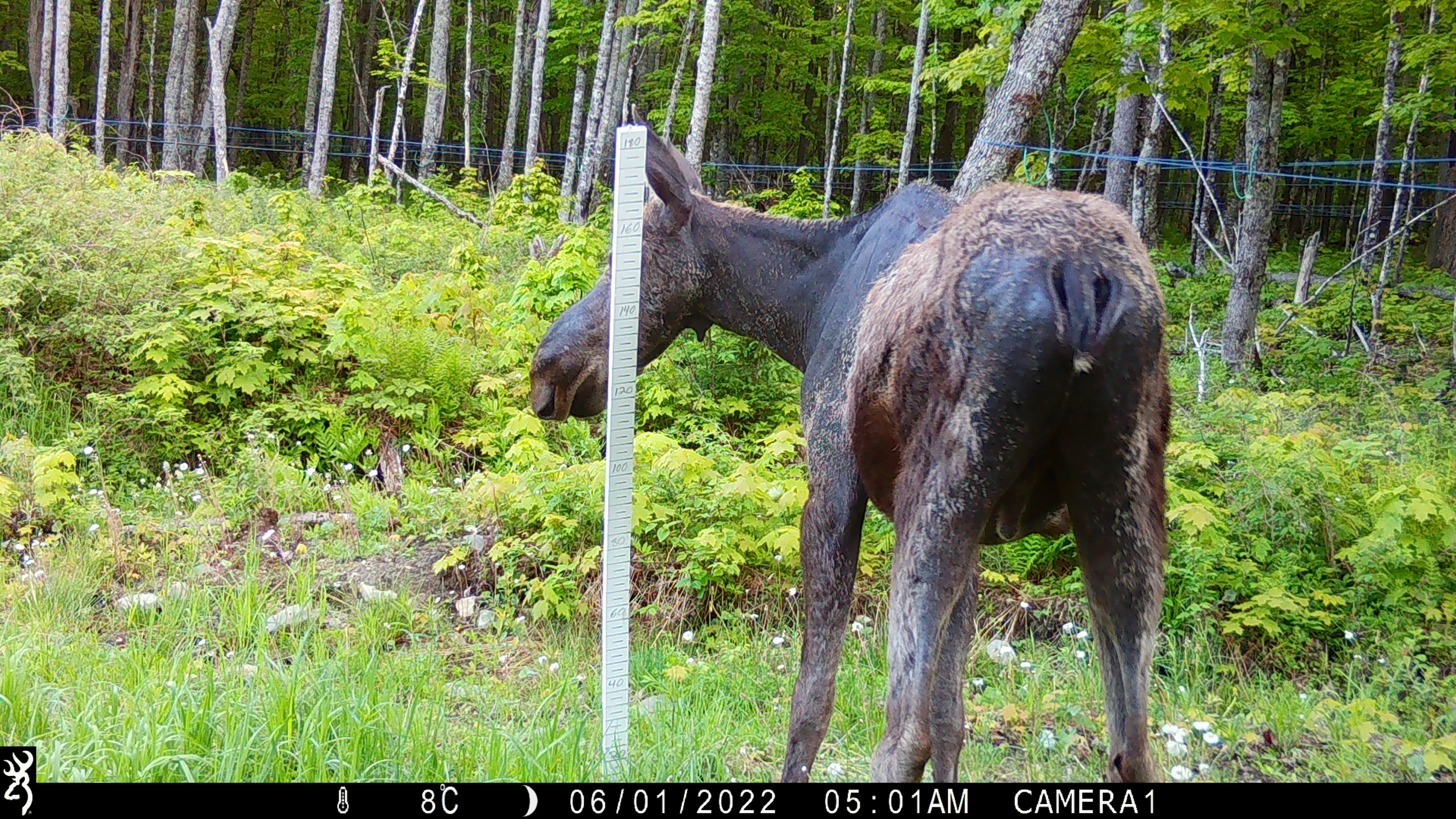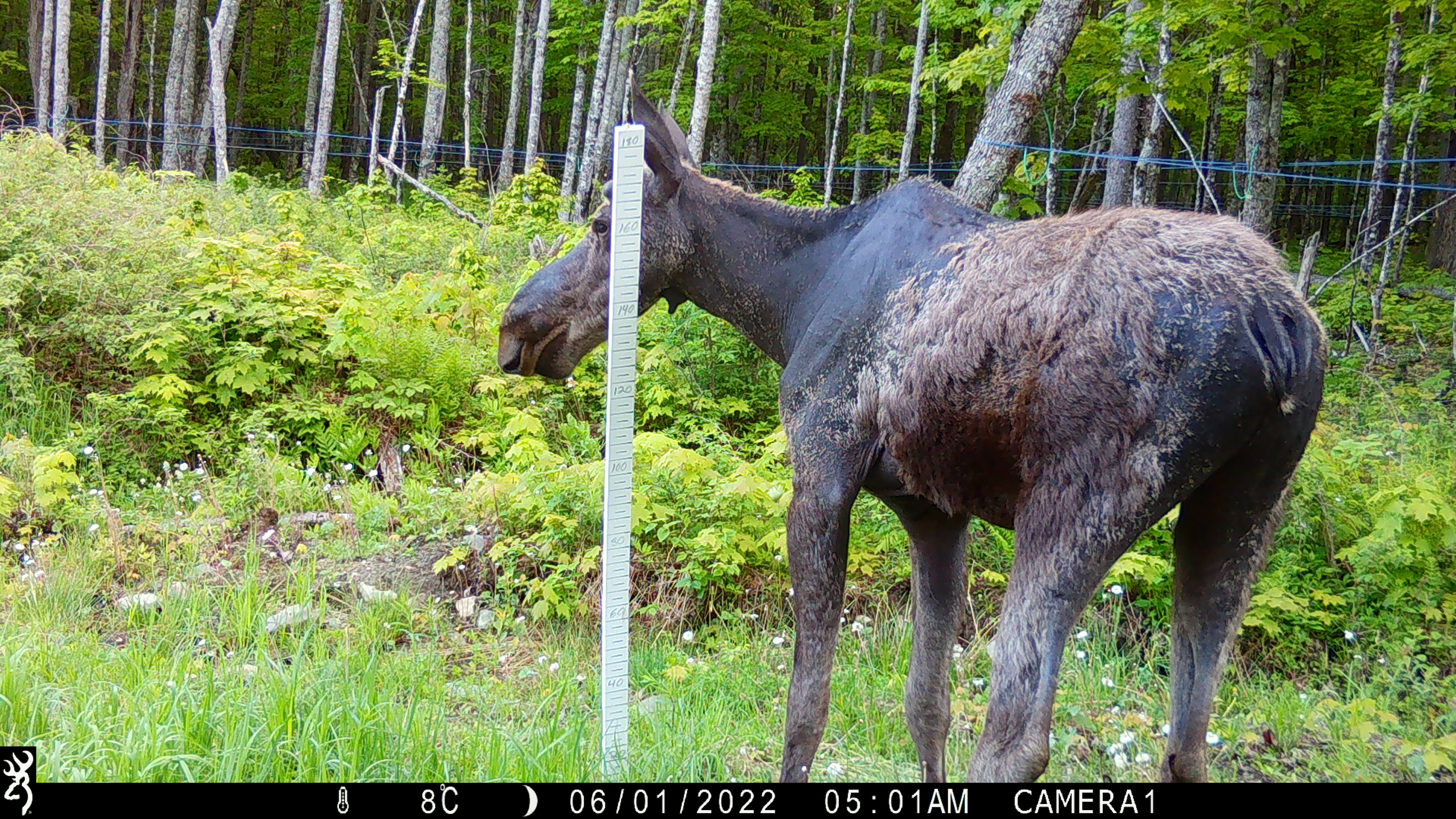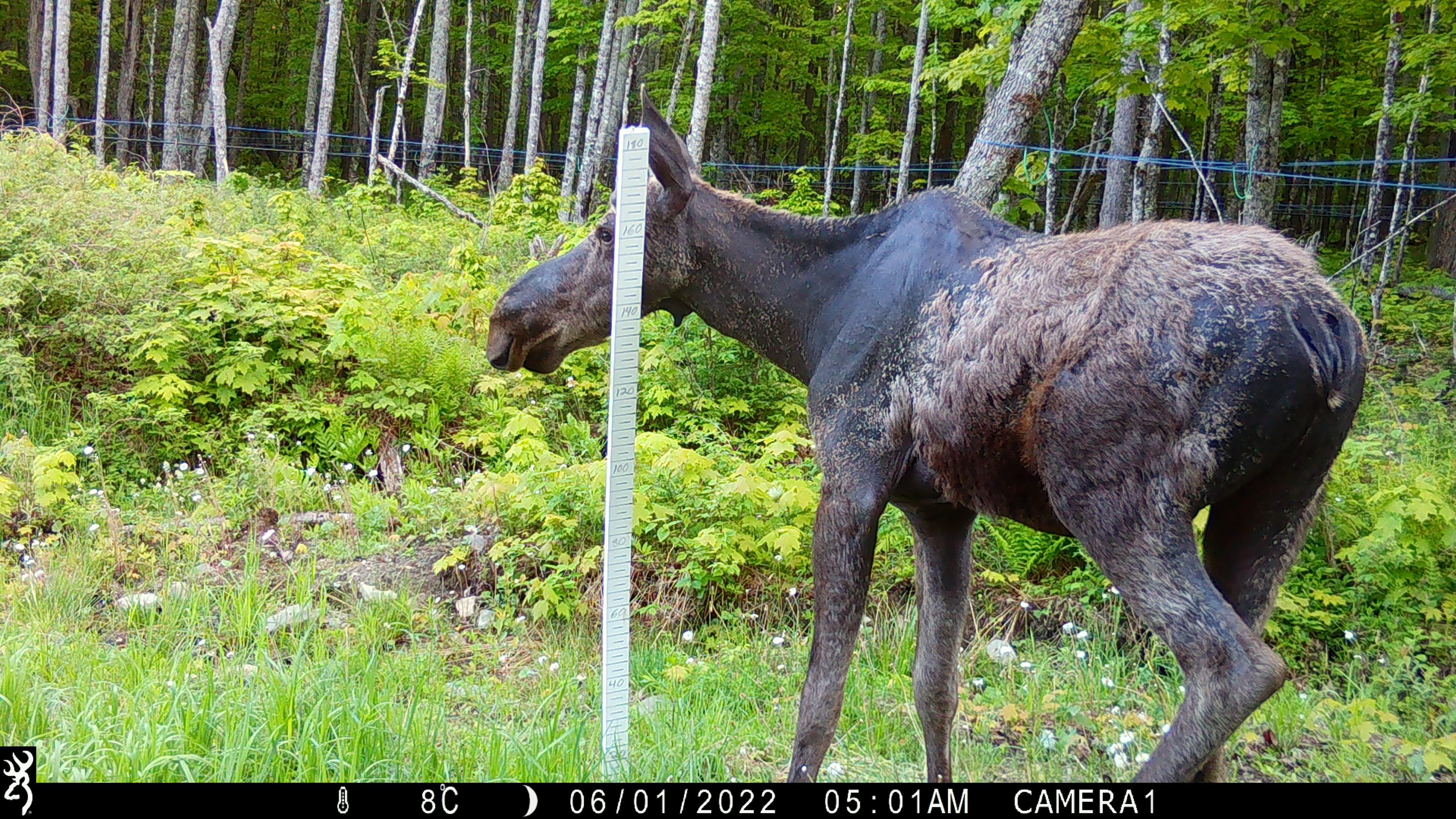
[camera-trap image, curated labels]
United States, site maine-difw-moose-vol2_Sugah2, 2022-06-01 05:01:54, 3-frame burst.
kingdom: Animalia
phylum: Chordata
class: Mammalia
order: Artiodactyla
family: Cervidae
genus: Alces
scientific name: Alces alces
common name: moose